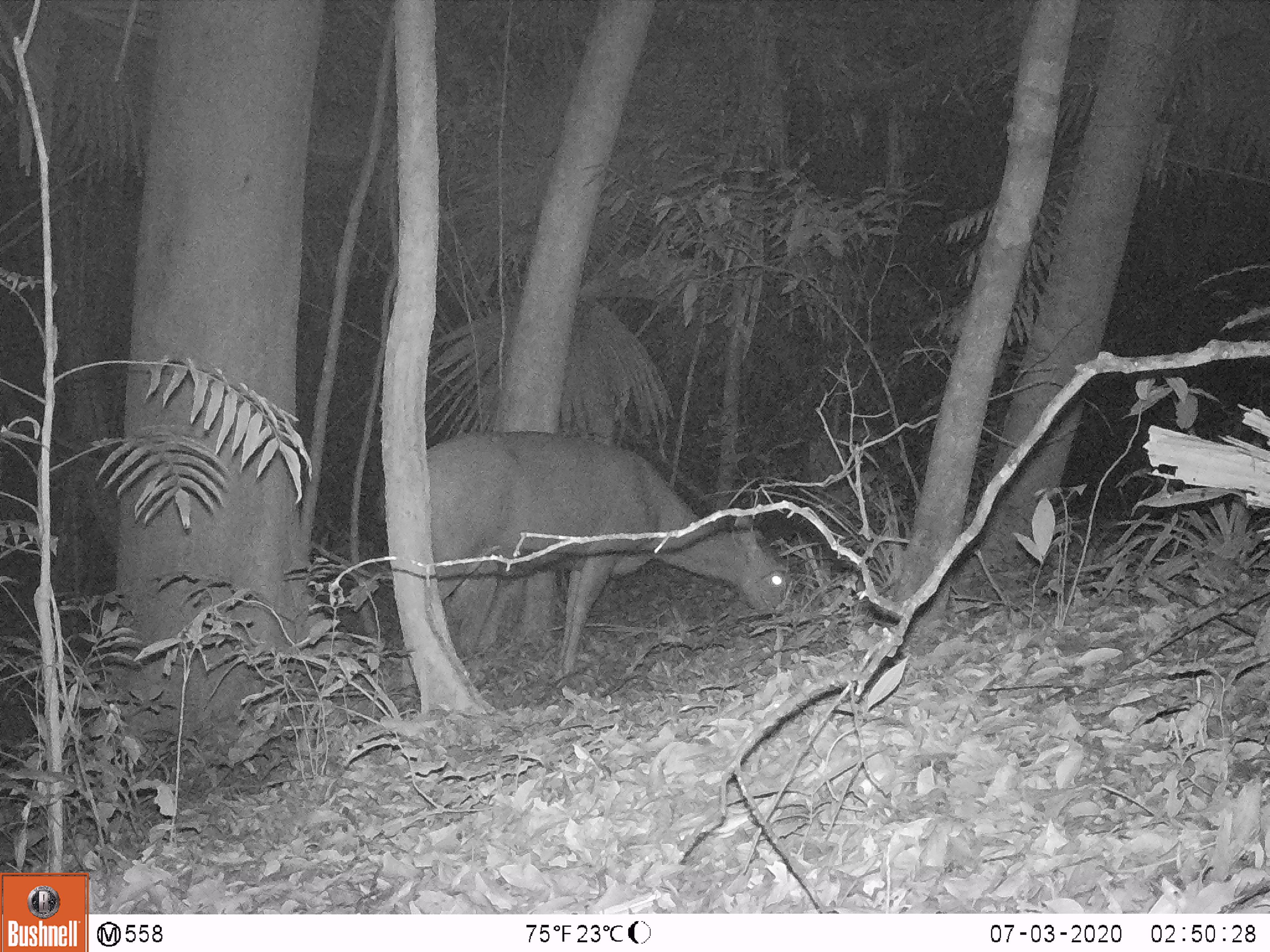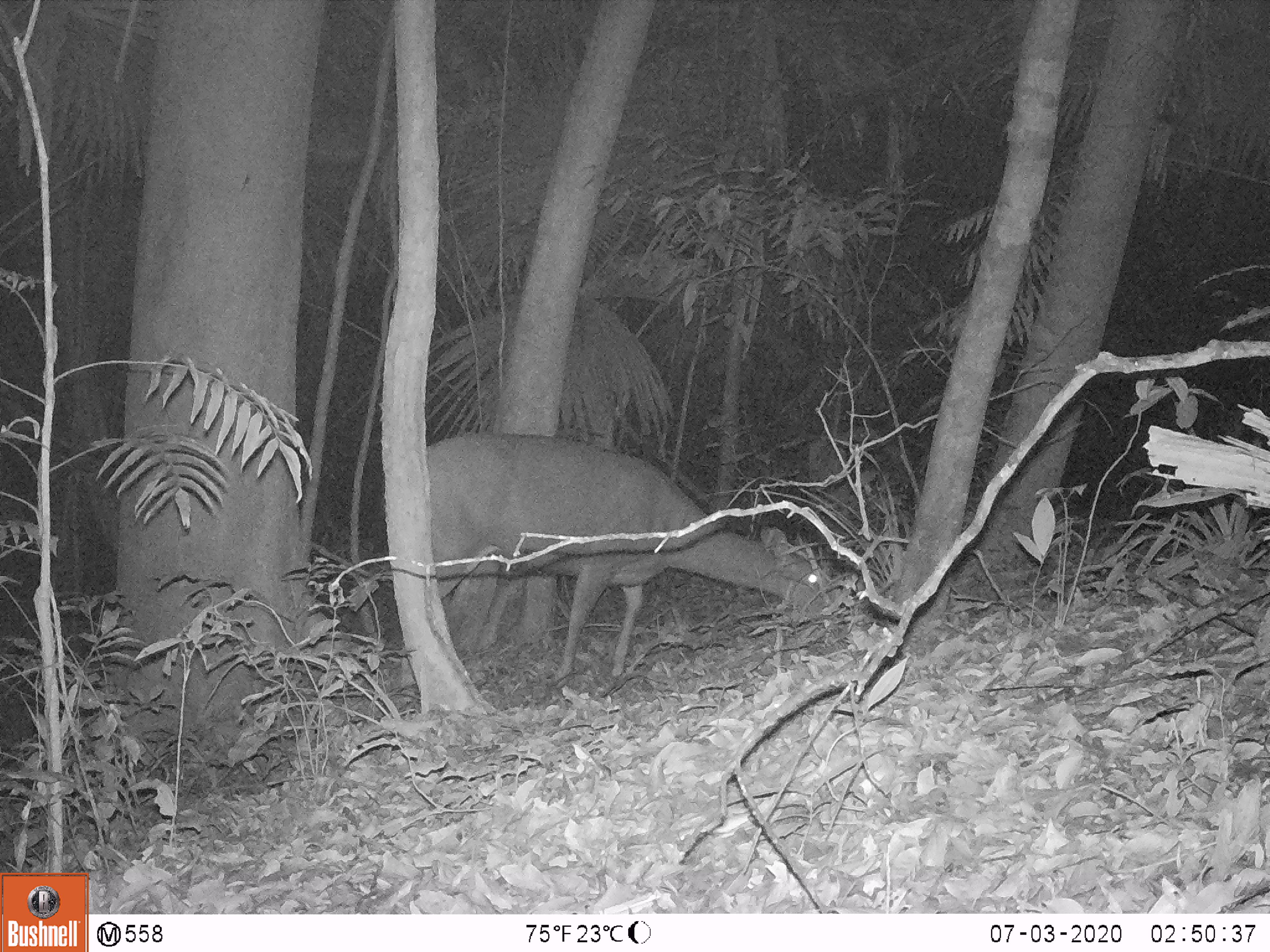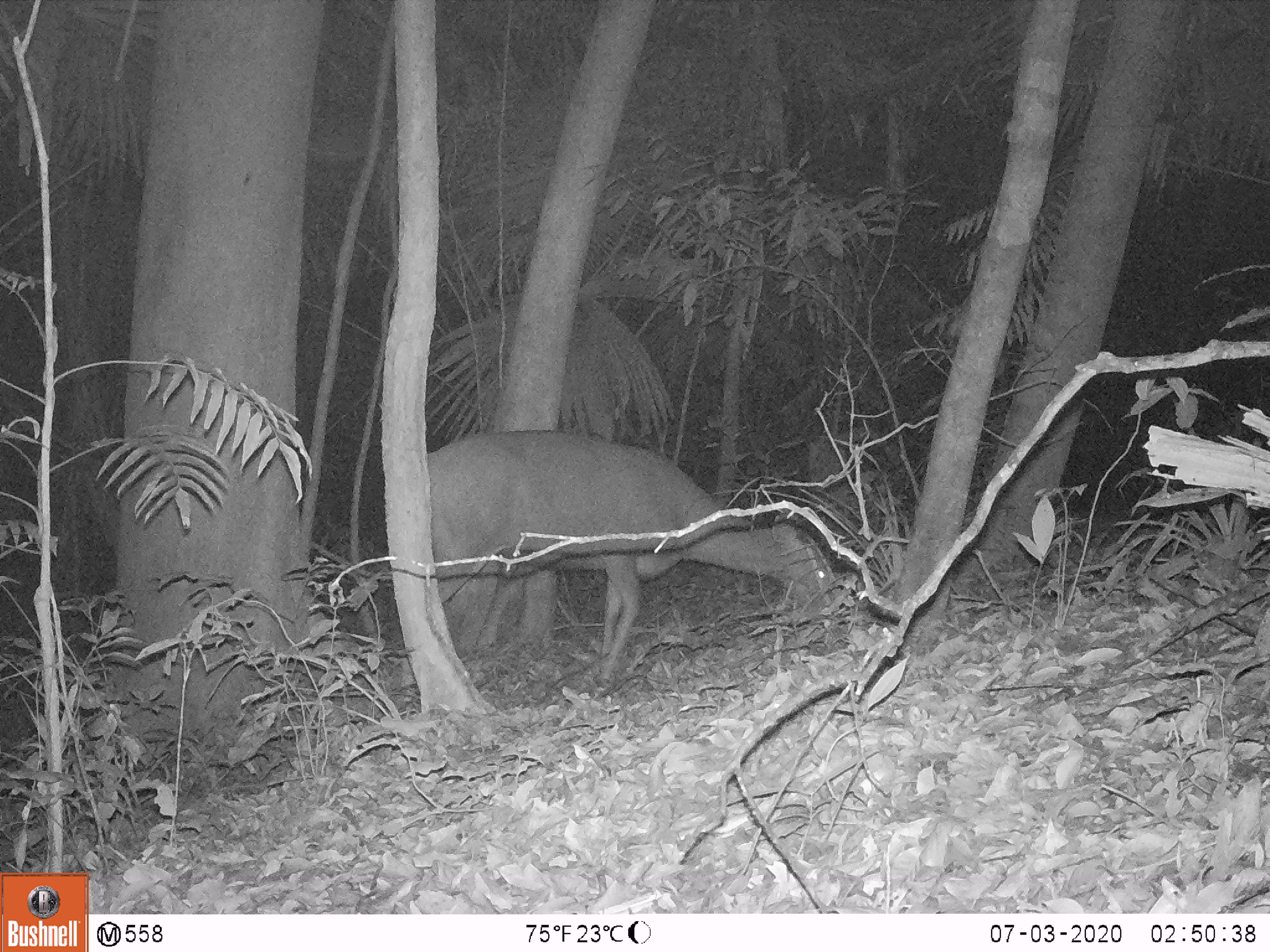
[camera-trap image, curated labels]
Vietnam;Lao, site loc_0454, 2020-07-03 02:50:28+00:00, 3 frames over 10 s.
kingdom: Animalia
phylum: Chordata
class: Mammalia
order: Artiodactyla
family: Cervidae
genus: Rusa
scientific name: Rusa unicolor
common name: sambar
Sambar (Rusa unicolor). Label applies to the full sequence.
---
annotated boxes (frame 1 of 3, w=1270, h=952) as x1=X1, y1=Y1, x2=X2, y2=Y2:
sambar: x1=400, y1=427, x2=796, y2=698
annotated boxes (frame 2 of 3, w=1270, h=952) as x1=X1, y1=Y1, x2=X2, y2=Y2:
sambar: x1=396, y1=428, x2=830, y2=689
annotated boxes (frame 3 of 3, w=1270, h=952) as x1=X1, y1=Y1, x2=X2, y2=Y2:
sambar: x1=394, y1=425, x2=830, y2=696